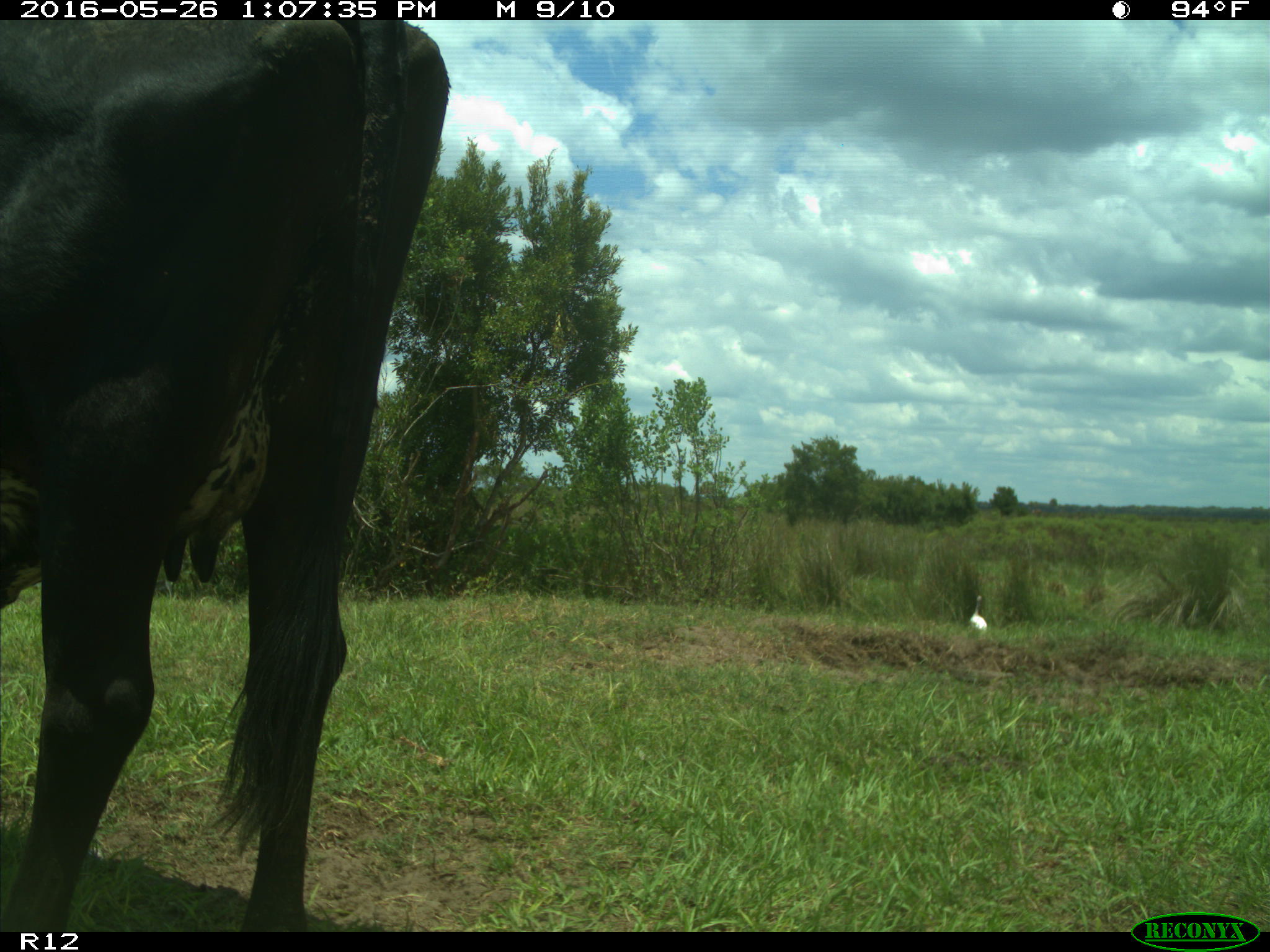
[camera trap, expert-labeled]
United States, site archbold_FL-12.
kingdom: Animalia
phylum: Chordata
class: Mammalia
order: Artiodactyla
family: Bovidae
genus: Bos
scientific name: Bos taurus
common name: domestic cow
Bos taurus (domestic cow).